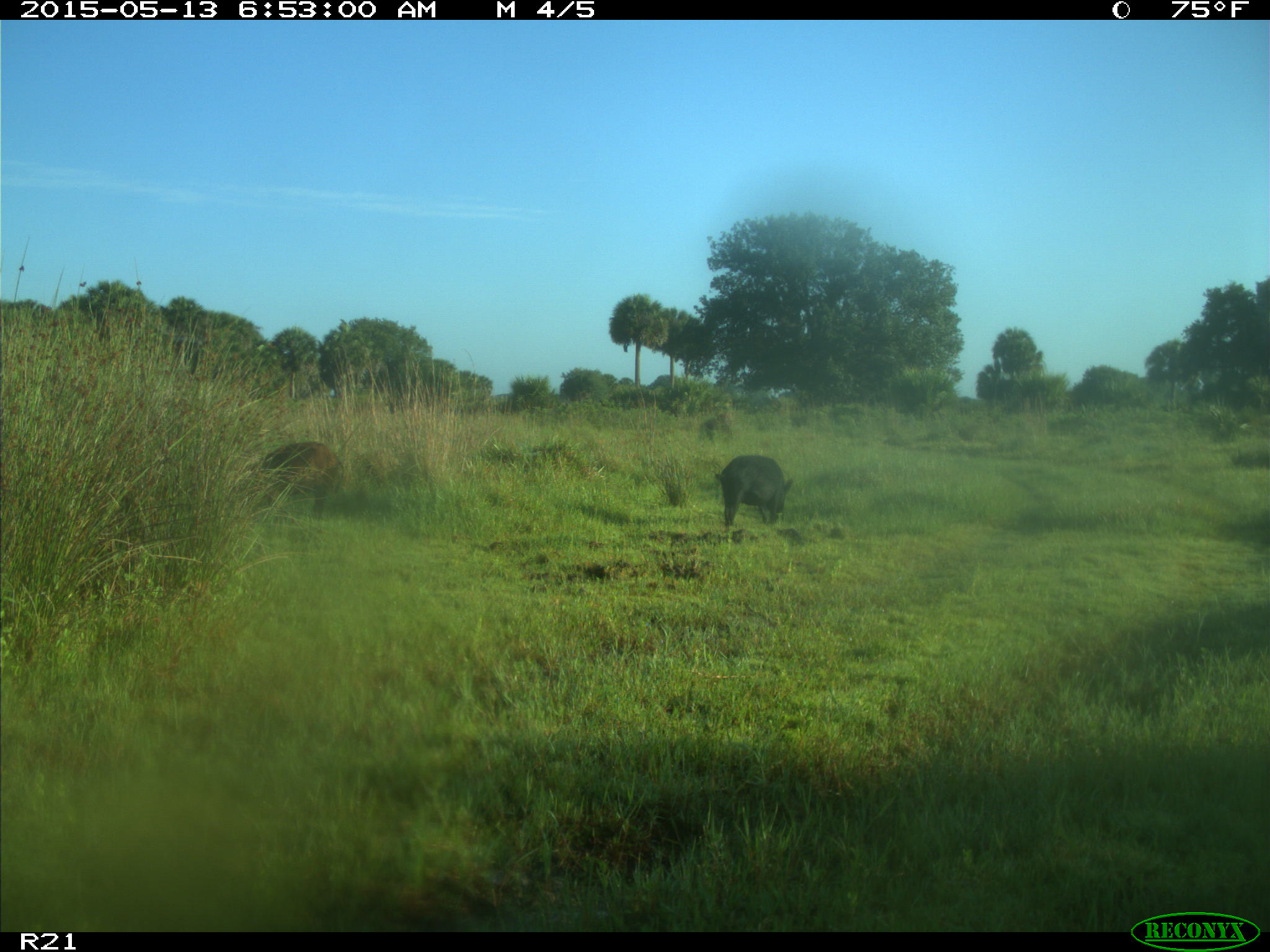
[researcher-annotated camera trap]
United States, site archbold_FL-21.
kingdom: Animalia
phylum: Chordata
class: Mammalia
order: Artiodactyla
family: Bovidae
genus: Bos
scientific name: Bos taurus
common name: domestic cow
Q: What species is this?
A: Bos taurus (domestic cow).